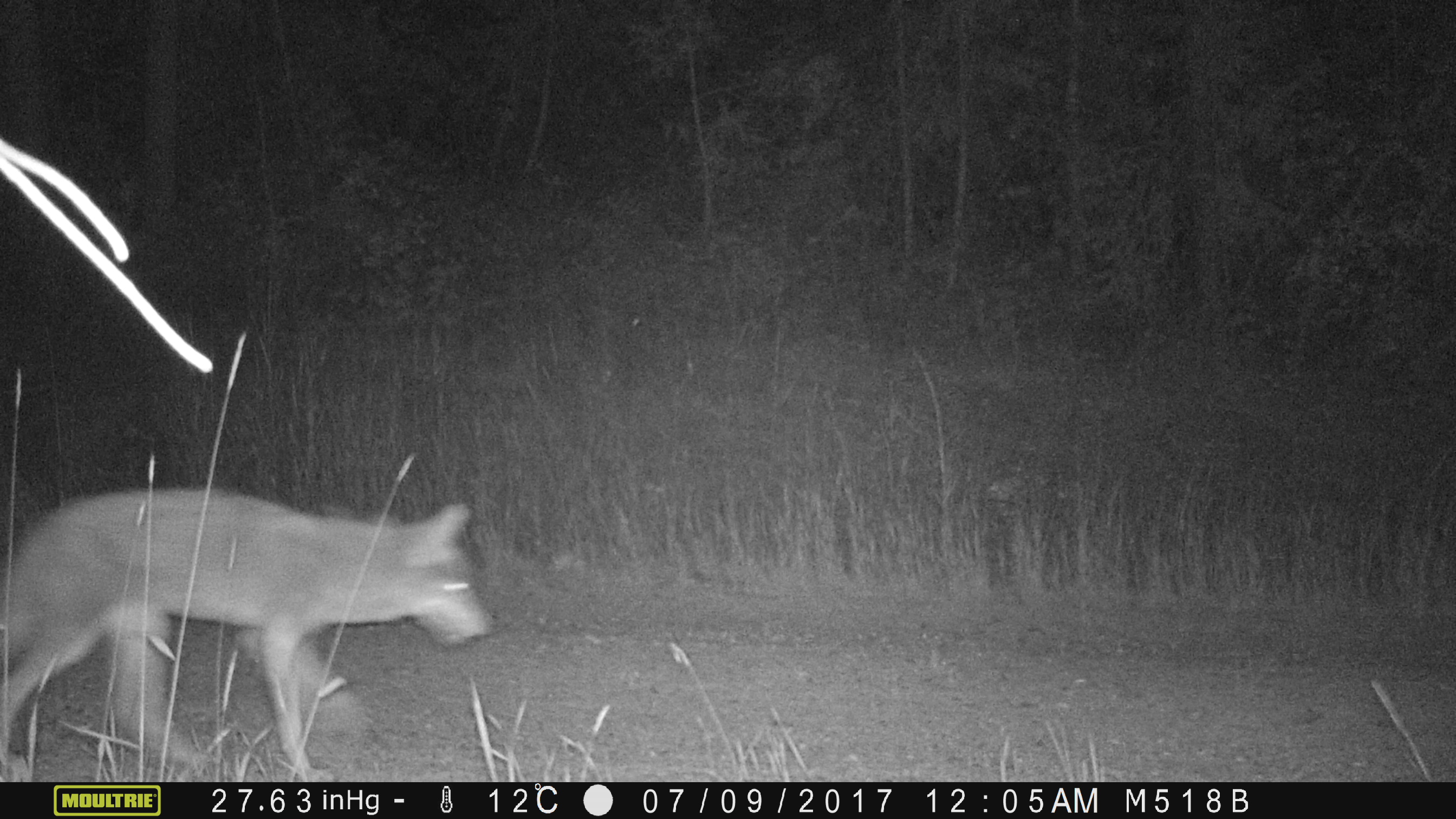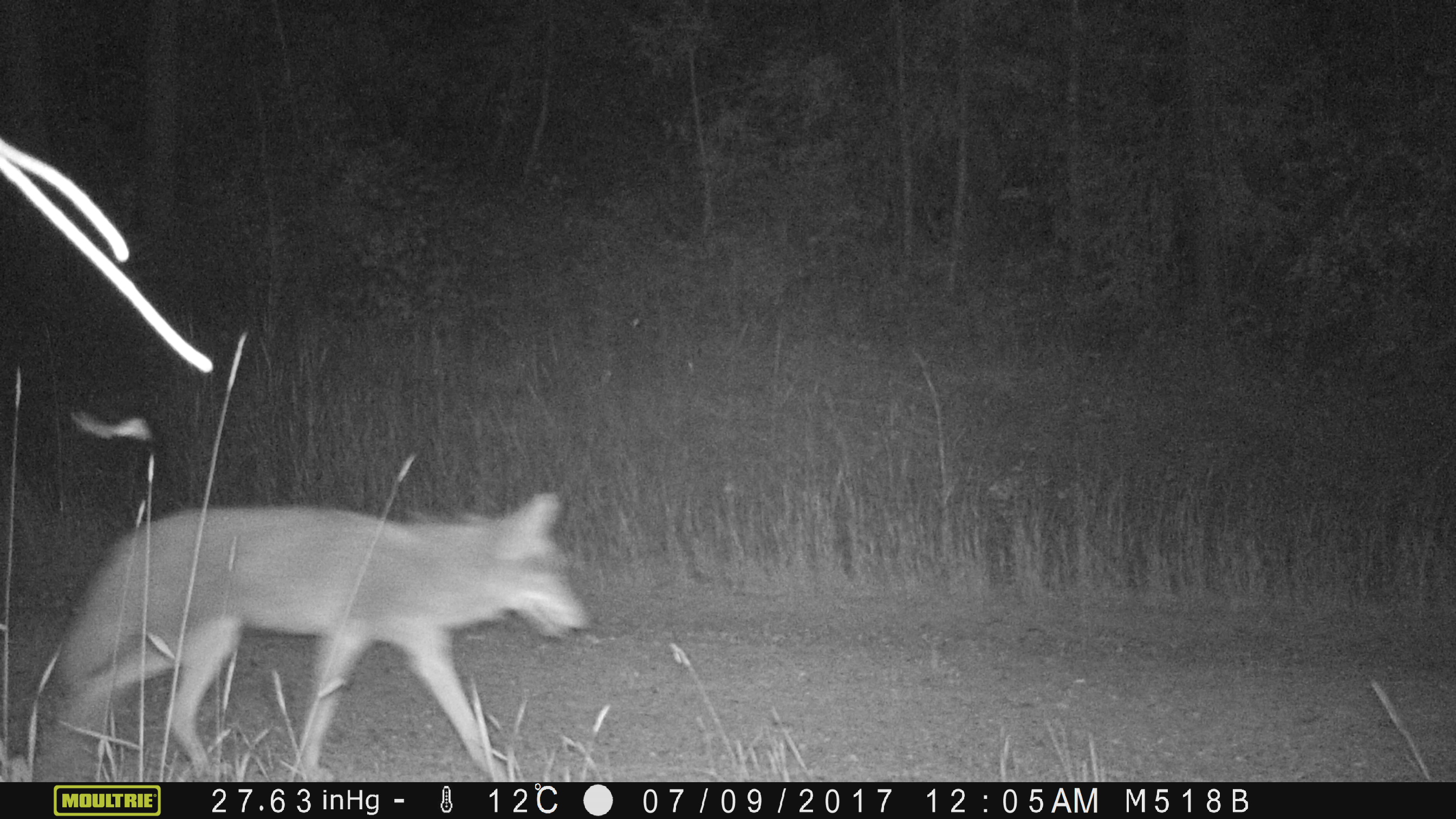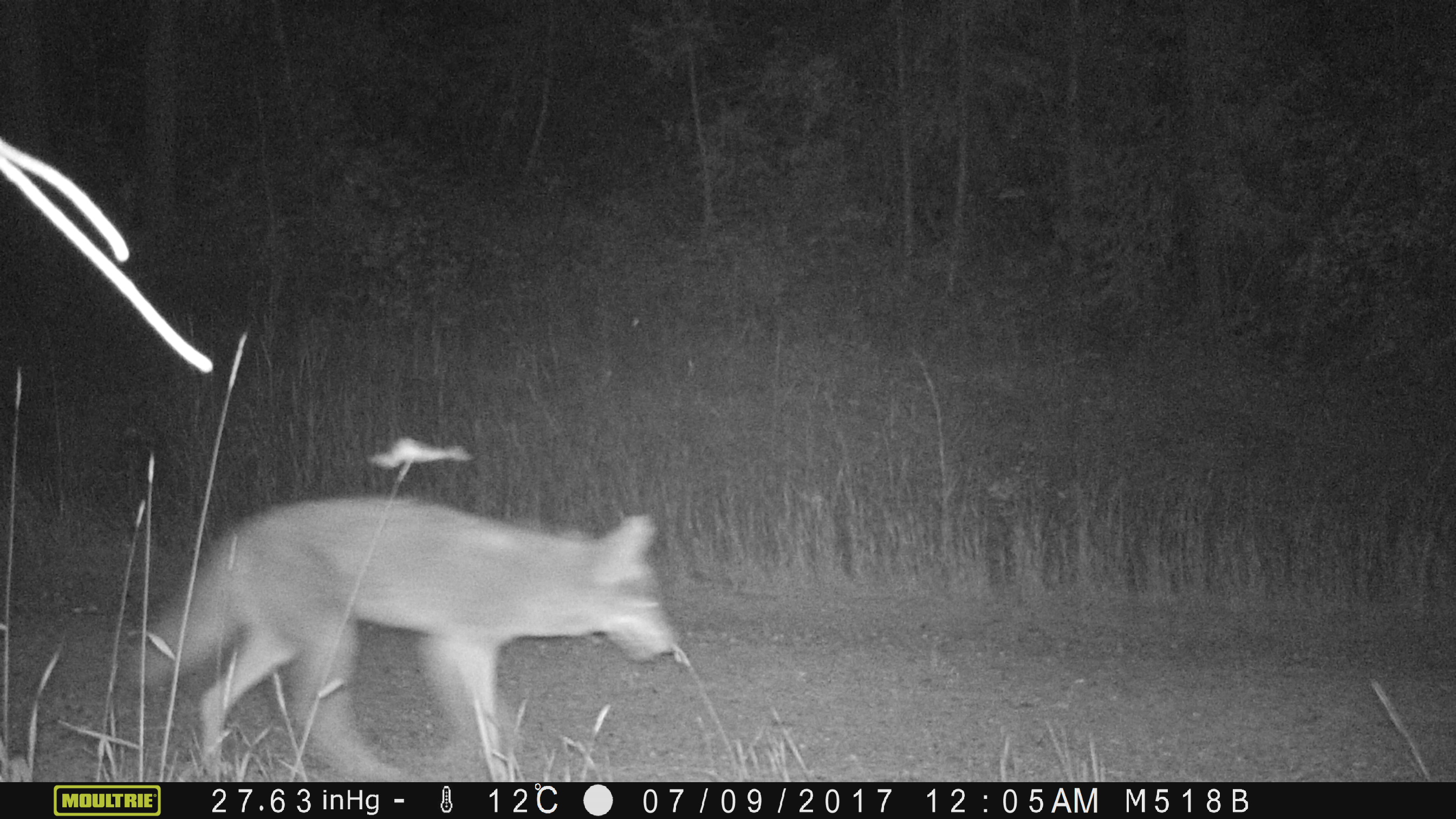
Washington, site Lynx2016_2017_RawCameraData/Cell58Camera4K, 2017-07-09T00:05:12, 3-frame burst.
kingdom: Animalia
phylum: Chordata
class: Mammalia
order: Carnivora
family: Canidae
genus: Canis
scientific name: Canis latrans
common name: coyote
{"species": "Canis latrans (coyote)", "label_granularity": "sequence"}